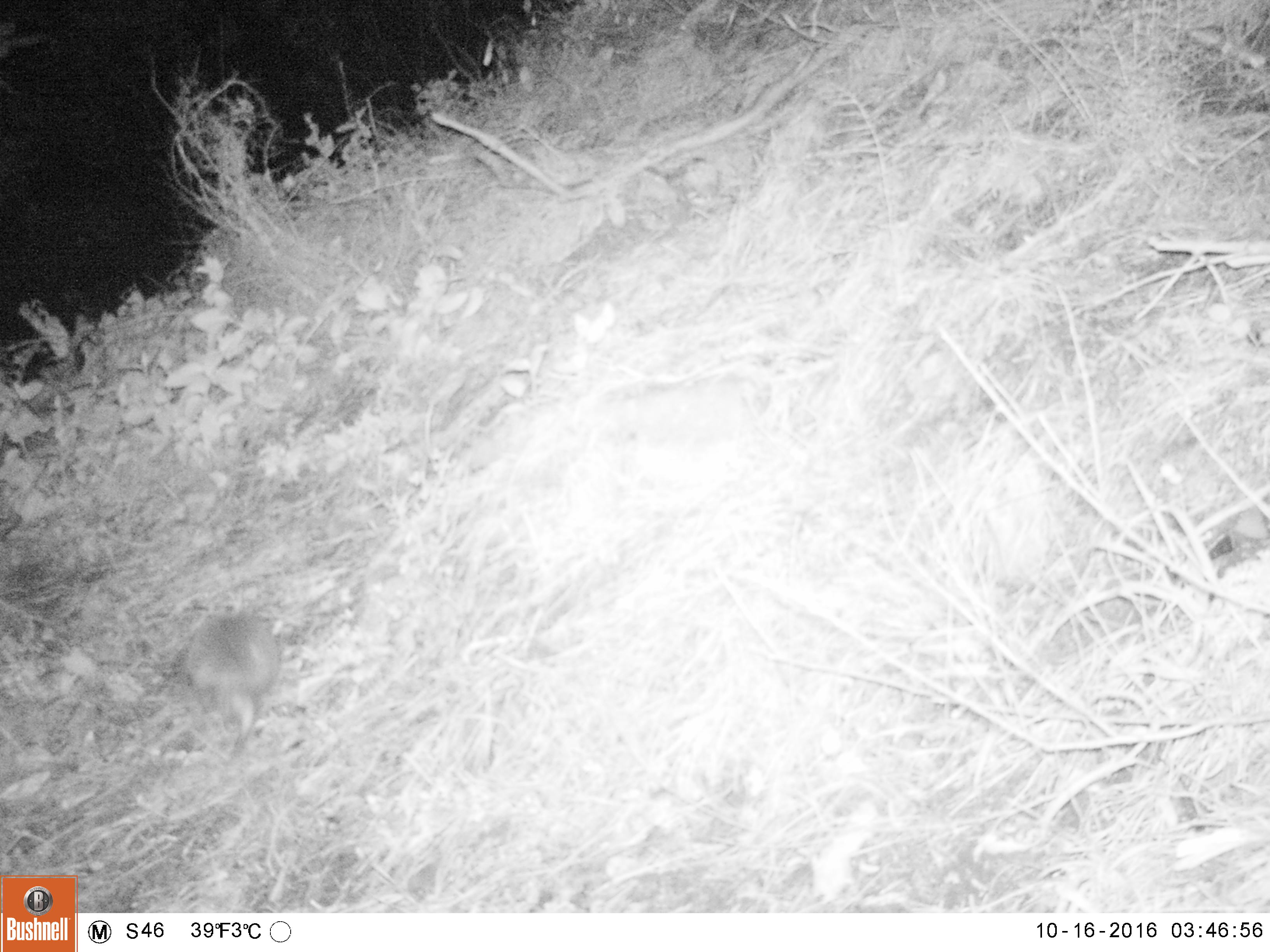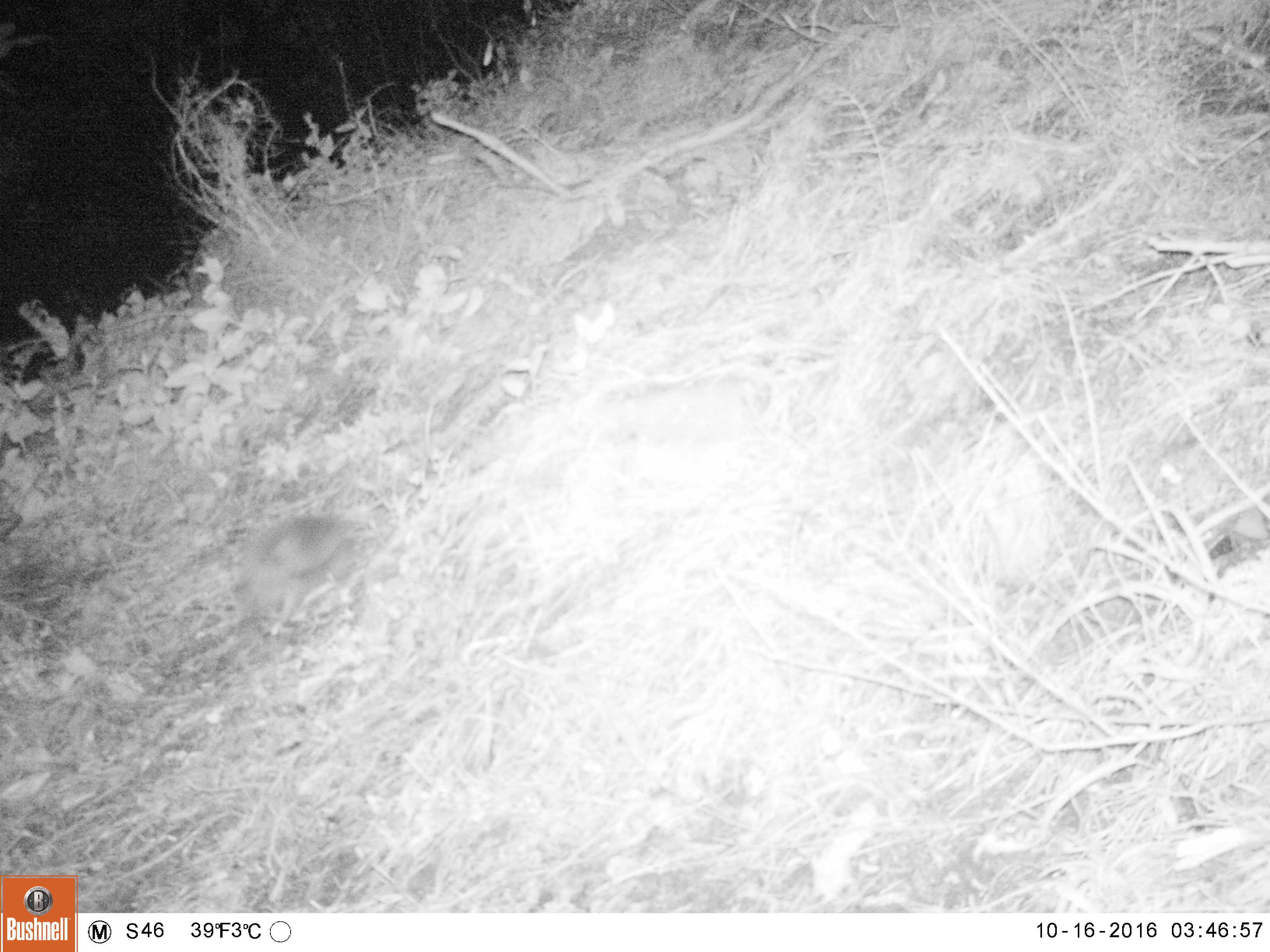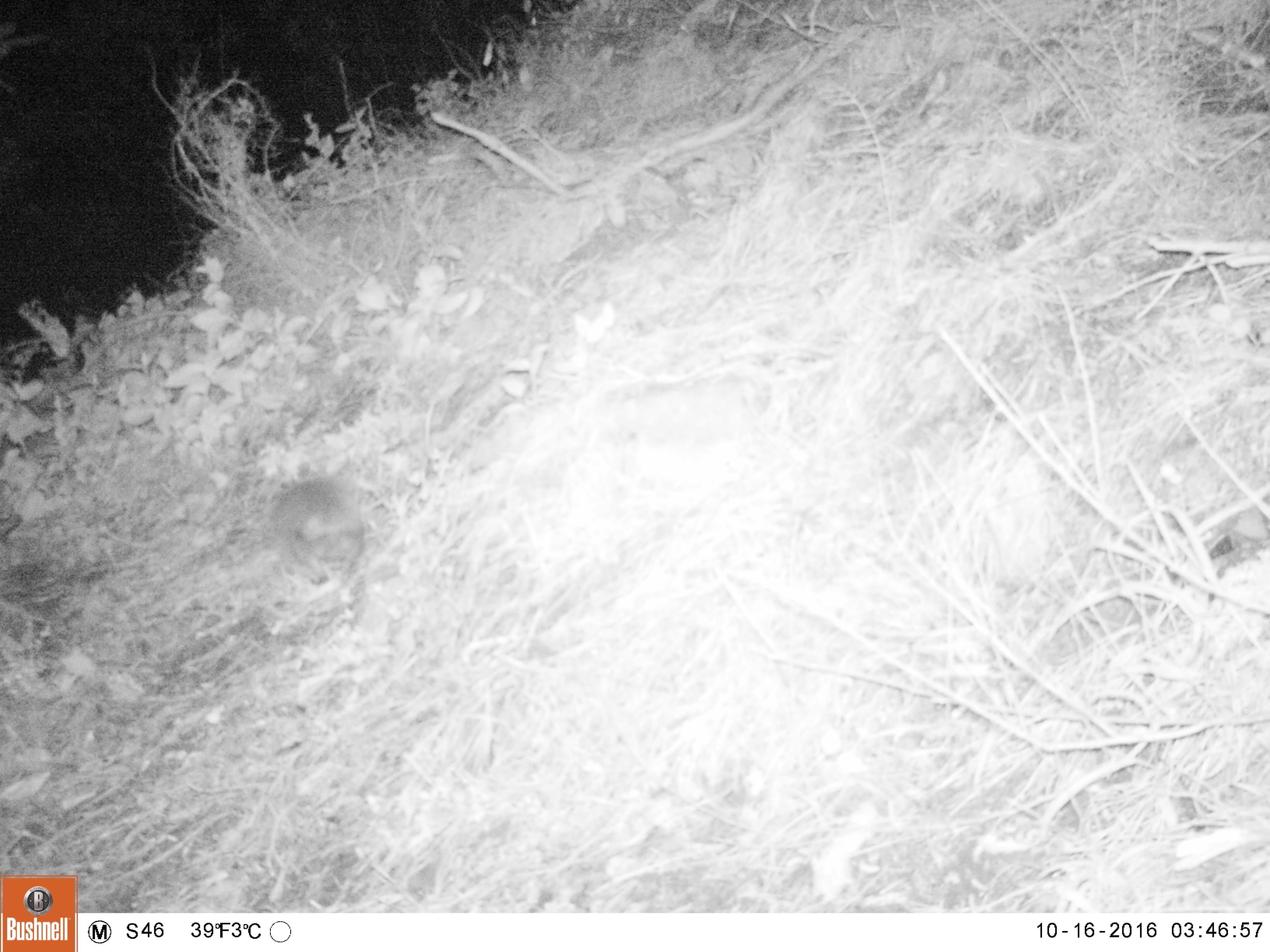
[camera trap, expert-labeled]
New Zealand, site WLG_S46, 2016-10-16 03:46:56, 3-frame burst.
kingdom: Animalia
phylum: Chordata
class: Mammalia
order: Eulipotyphla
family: Erinaceidae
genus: Erinaceus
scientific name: Erinaceus europaeus europaeus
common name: european hedgehog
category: hedgehog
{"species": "hedgehog (european hedgehog) (Erinaceus europaeus europaeus)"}